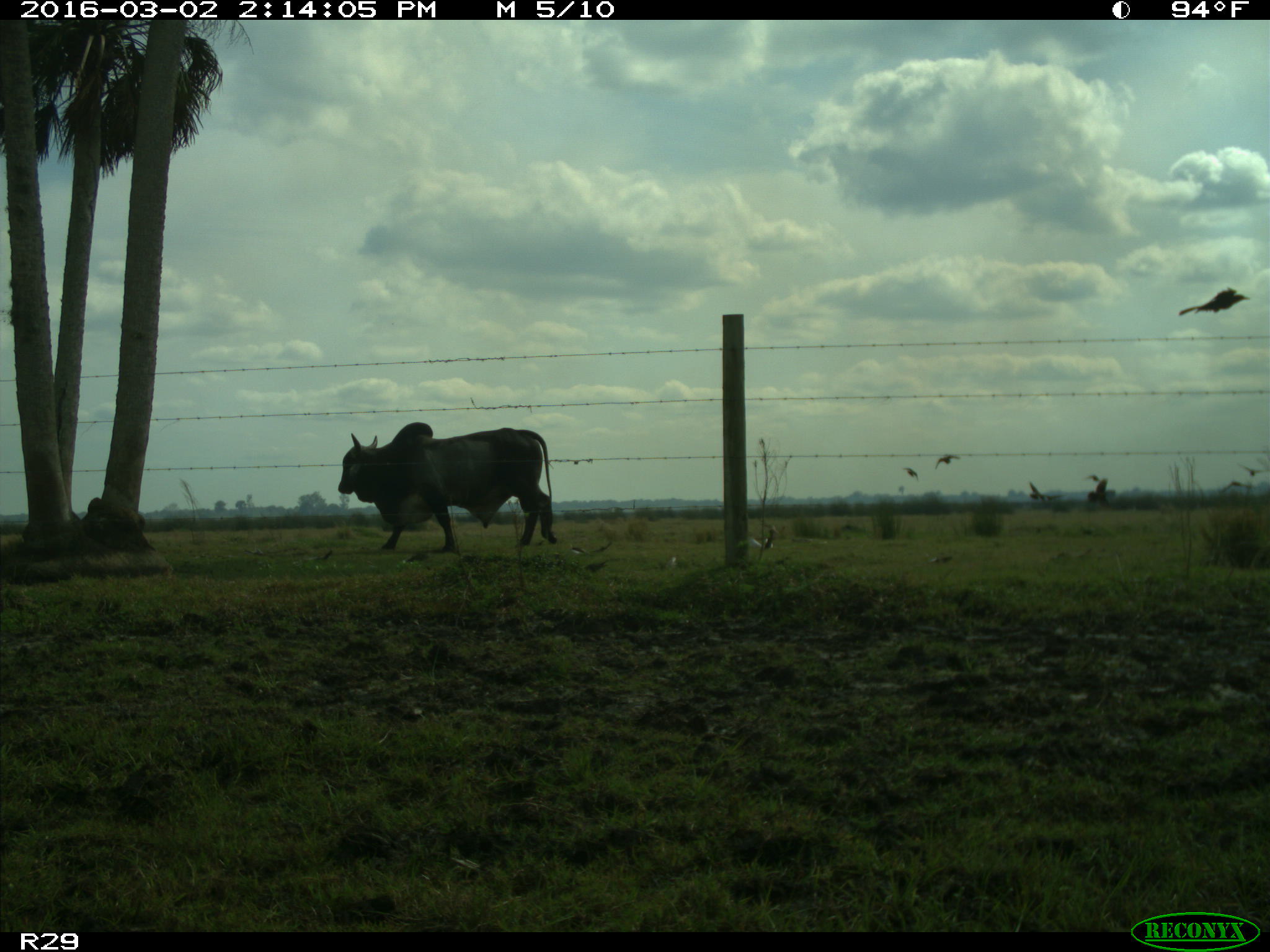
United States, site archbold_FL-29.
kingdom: Animalia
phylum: Chordata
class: Mammalia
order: Artiodactyla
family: Bovidae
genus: Bos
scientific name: Bos taurus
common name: domestic cow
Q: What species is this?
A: Bos taurus (domestic cow).